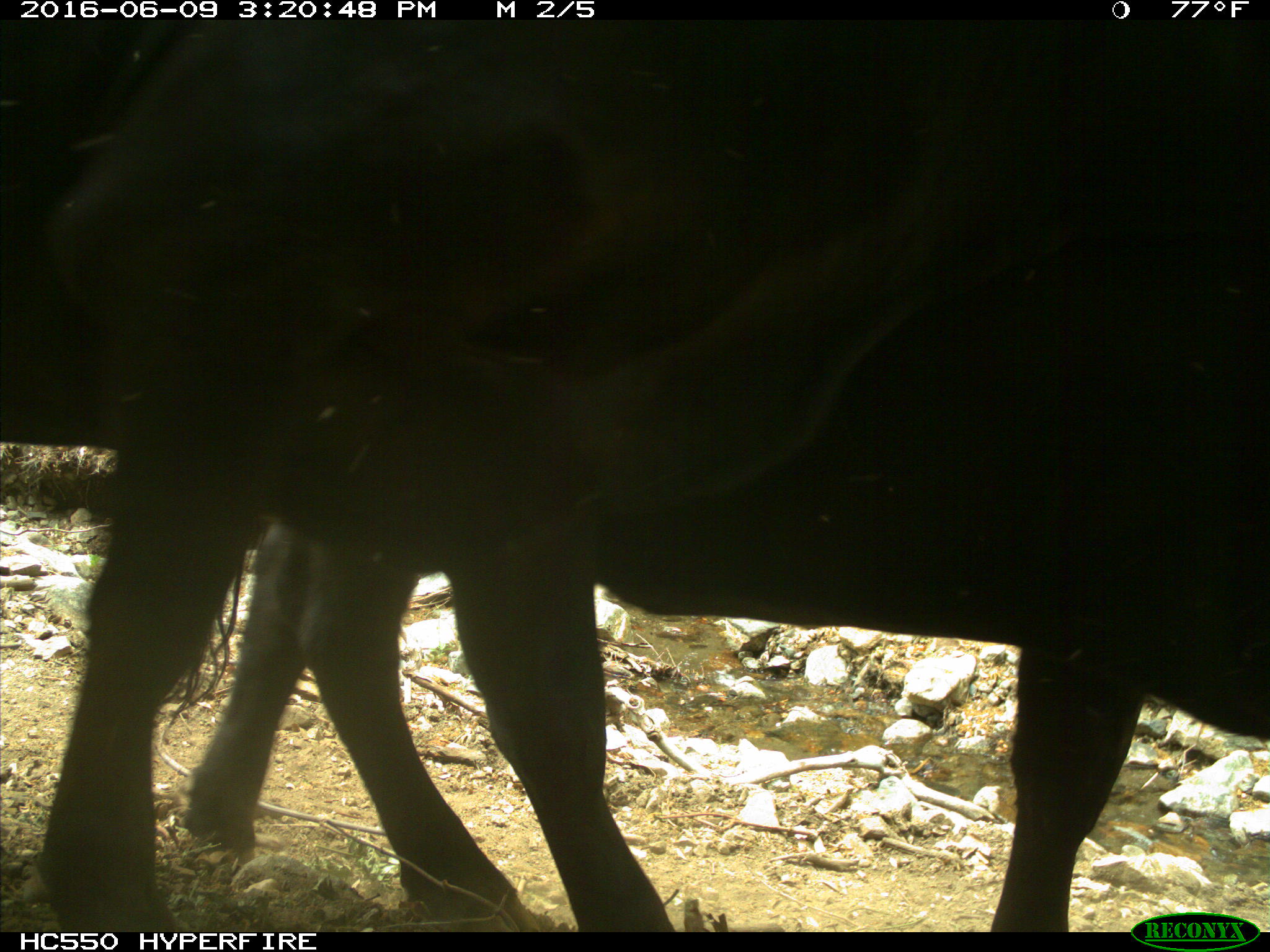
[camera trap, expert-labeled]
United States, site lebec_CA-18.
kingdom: Animalia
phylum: Chordata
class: Mammalia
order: Artiodactyla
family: Bovidae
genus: Bos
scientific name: Bos taurus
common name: domestic cow